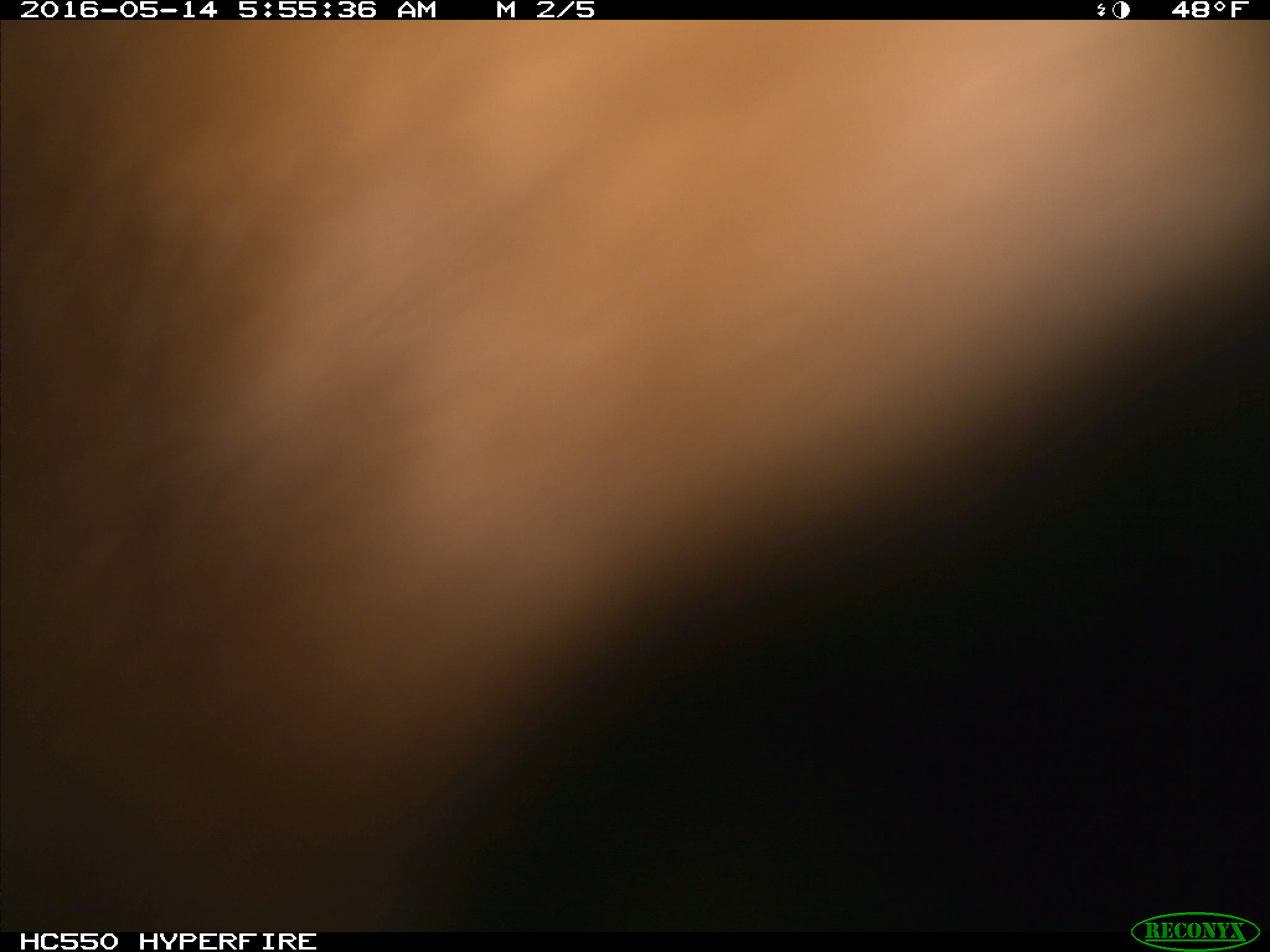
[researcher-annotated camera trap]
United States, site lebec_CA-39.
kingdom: Animalia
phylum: Chordata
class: Mammalia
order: Artiodactyla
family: Bovidae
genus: Bos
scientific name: Bos taurus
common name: domestic cow